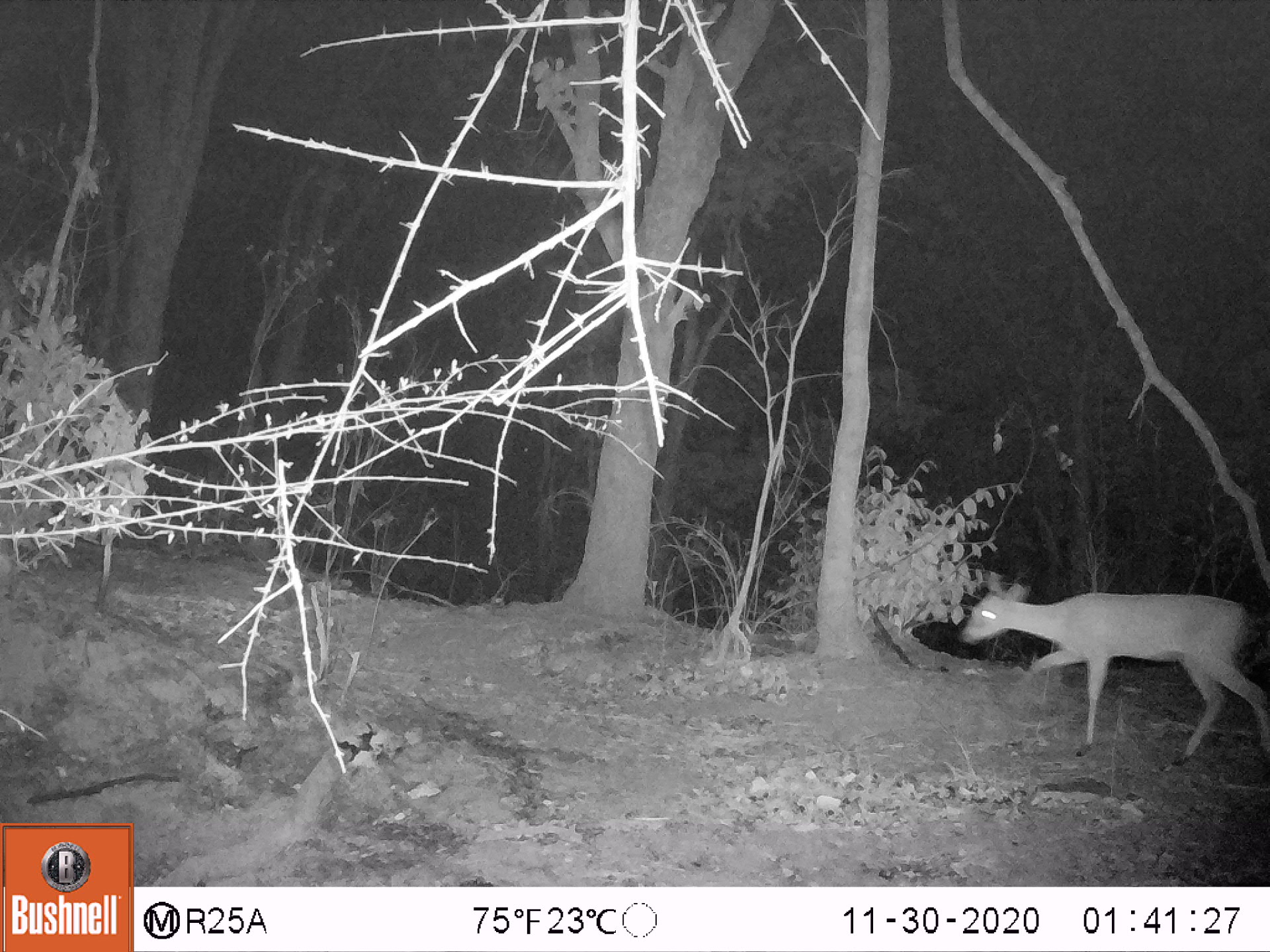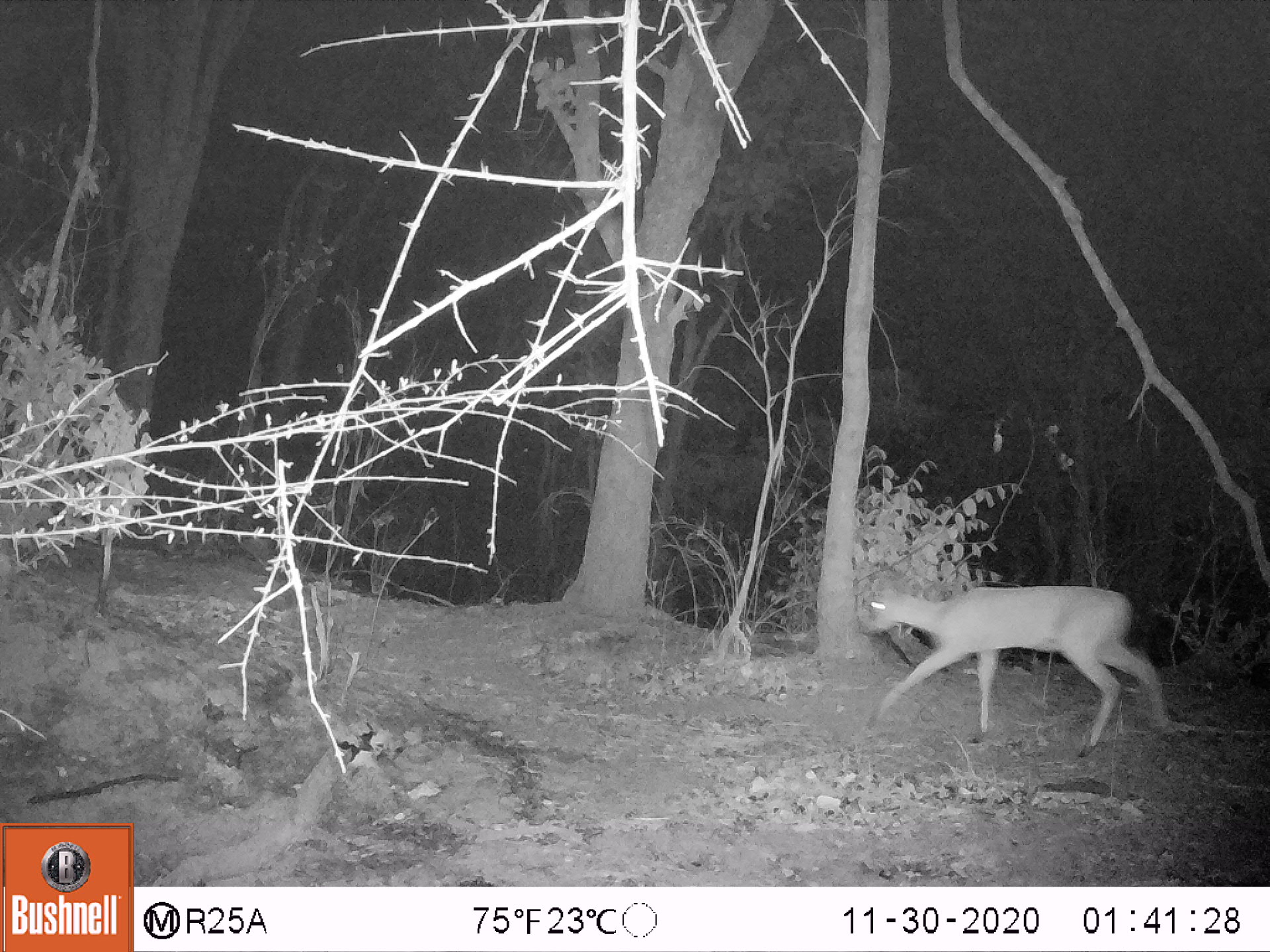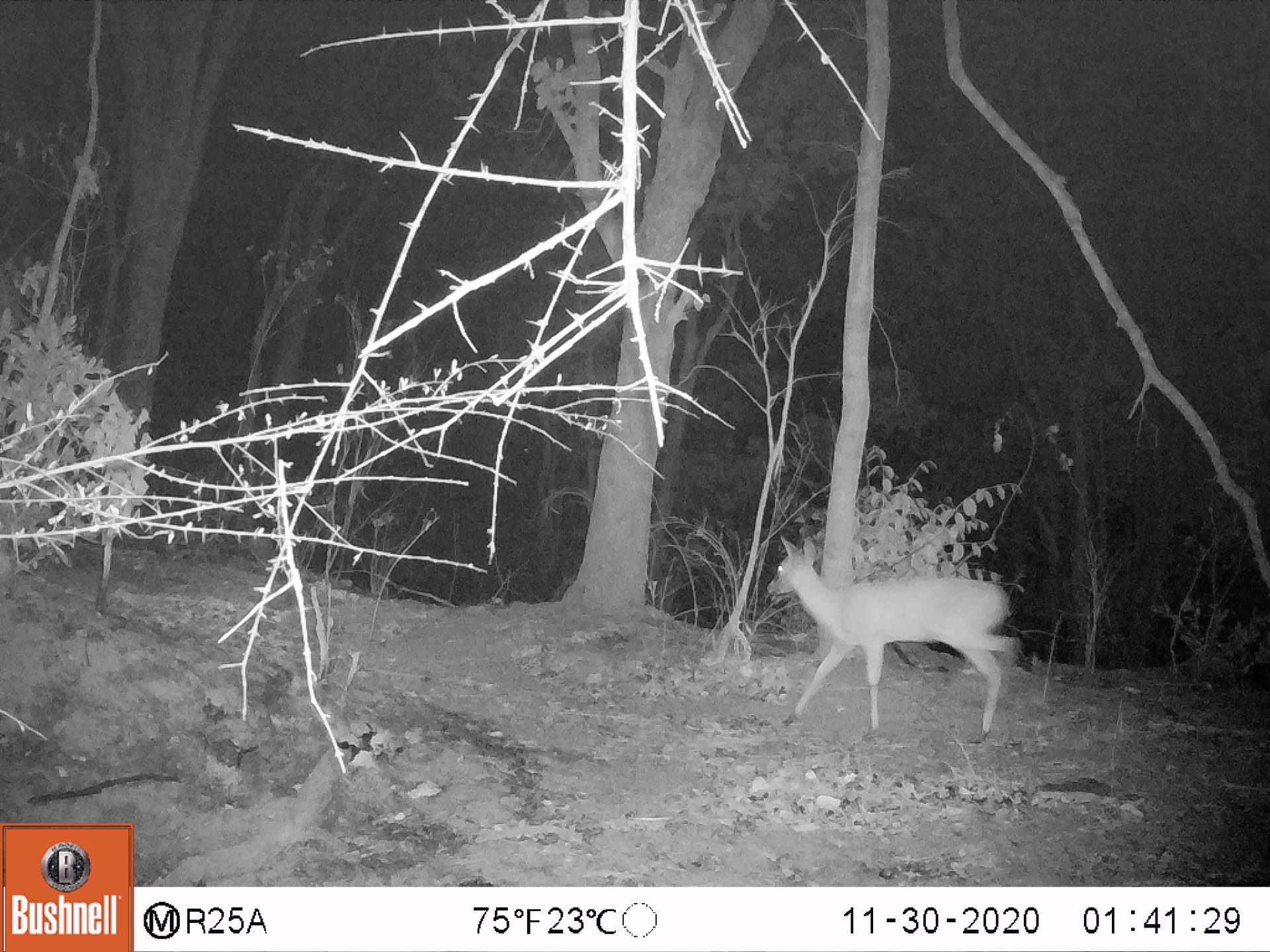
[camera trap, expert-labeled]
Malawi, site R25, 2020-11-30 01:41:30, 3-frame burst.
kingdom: Animalia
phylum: Chordata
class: Mammalia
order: Artiodactyla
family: Bovidae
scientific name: Antilopinae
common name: small antelope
Small antelope (Antilopinae), count 1.